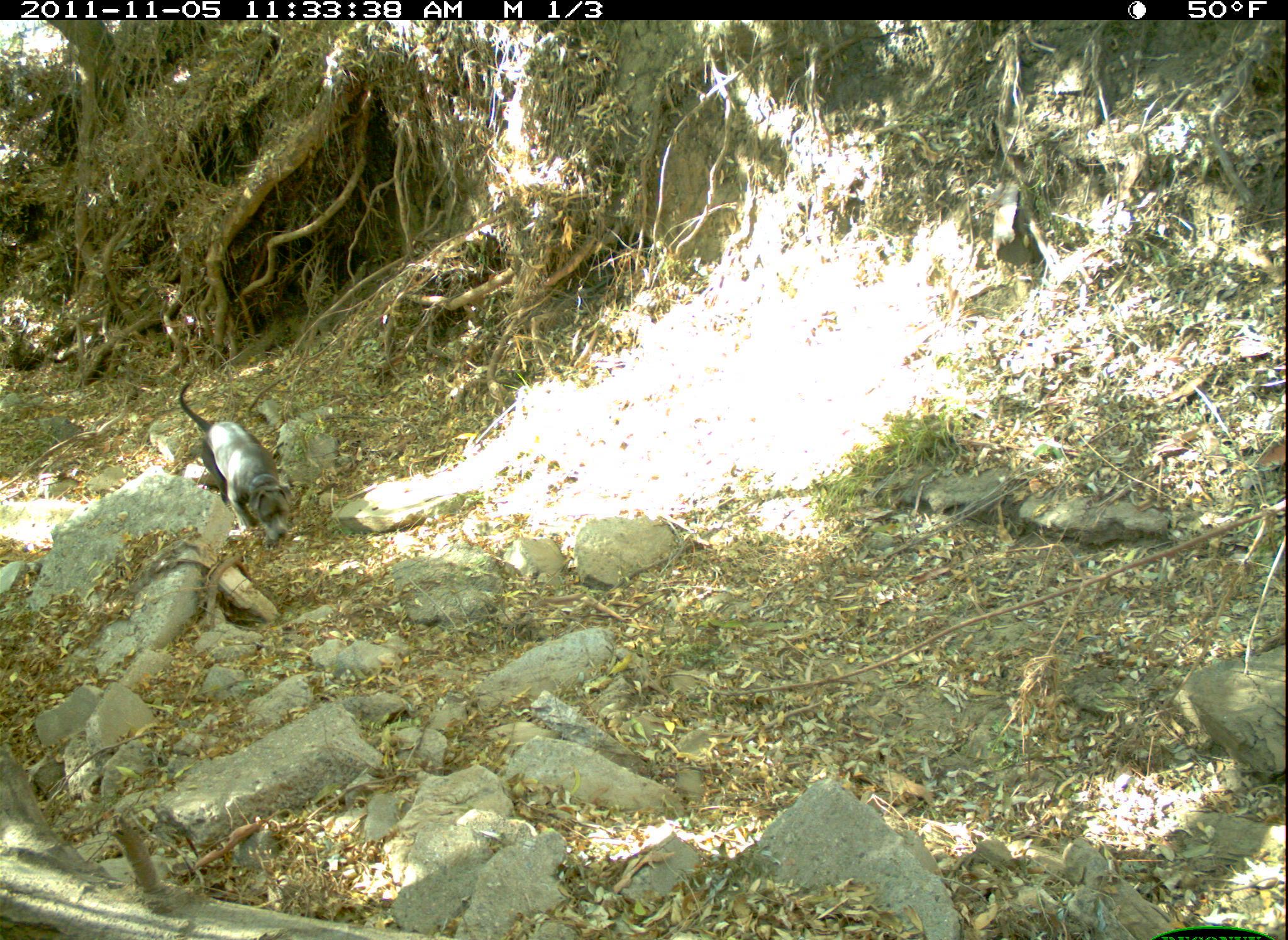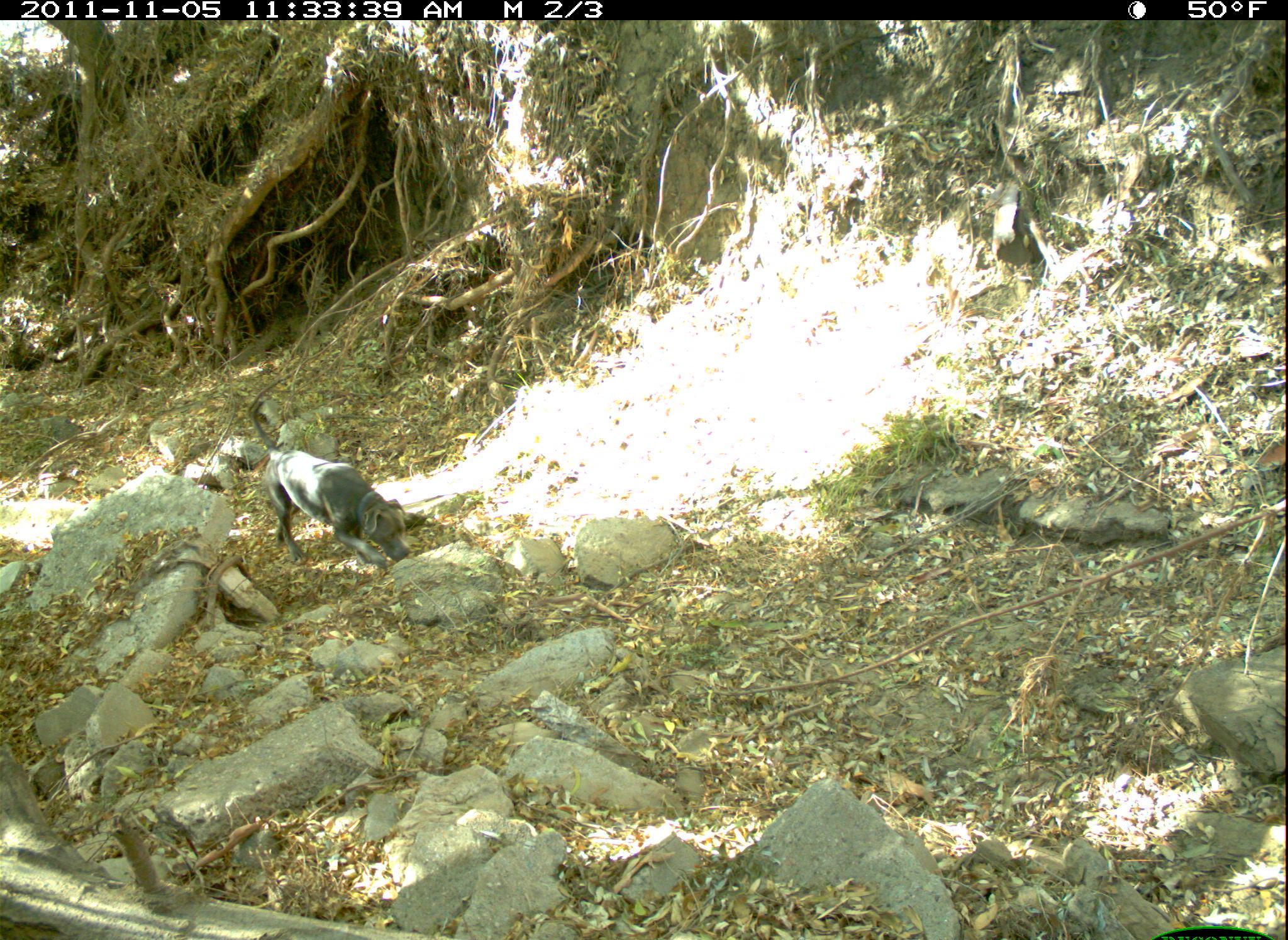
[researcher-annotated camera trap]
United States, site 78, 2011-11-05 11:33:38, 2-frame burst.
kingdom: Animalia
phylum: Chordata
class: Mammalia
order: Carnivora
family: Canidae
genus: Canis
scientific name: Canis familiaris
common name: domestic dog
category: dog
Dog (domestic dog) (Canis familiaris).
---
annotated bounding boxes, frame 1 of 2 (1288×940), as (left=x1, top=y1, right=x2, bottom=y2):
dog: (left=174, top=372, right=303, bottom=551)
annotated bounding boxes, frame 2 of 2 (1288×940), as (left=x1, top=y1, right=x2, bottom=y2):
dog: (left=248, top=398, right=414, bottom=572)